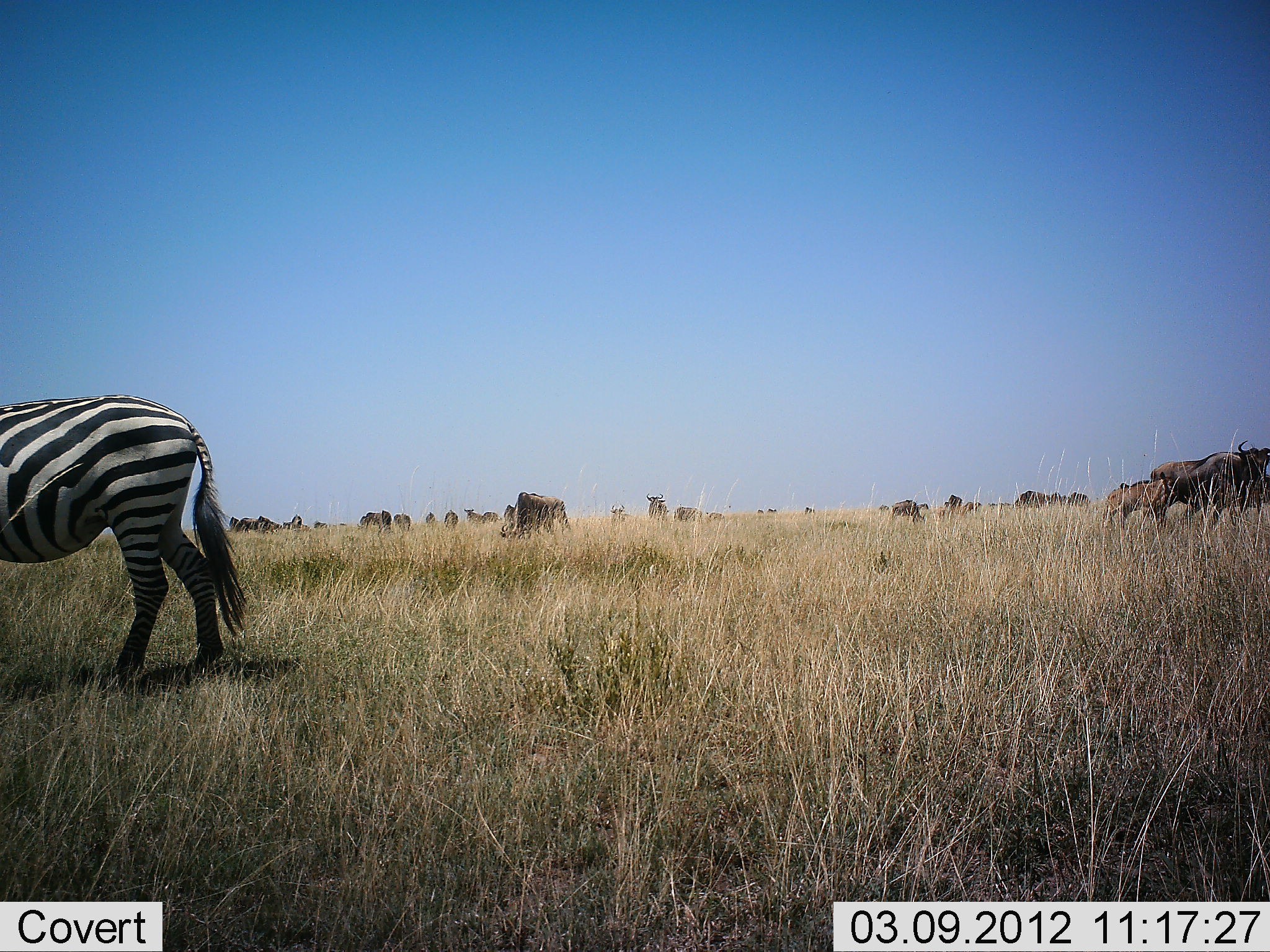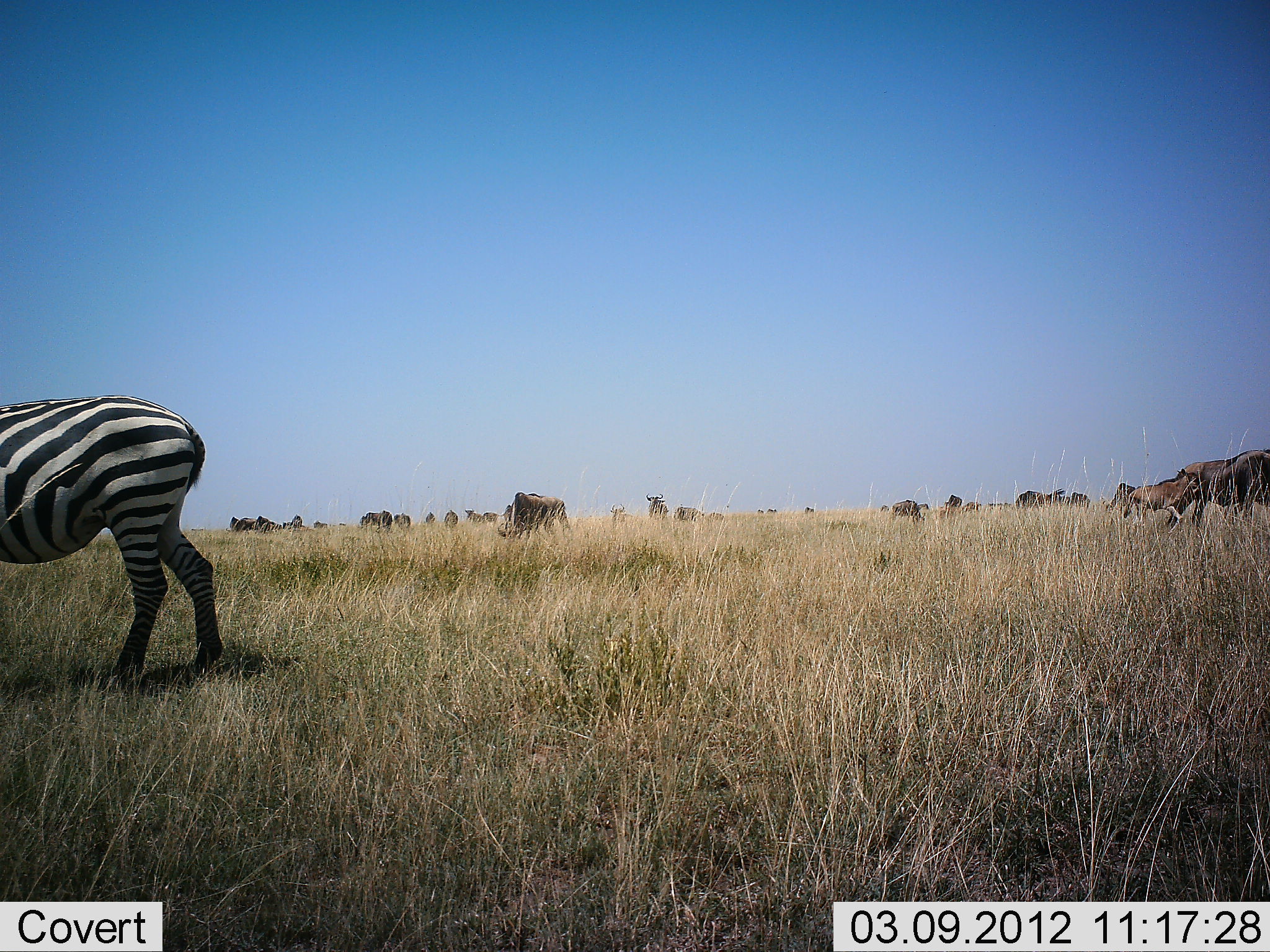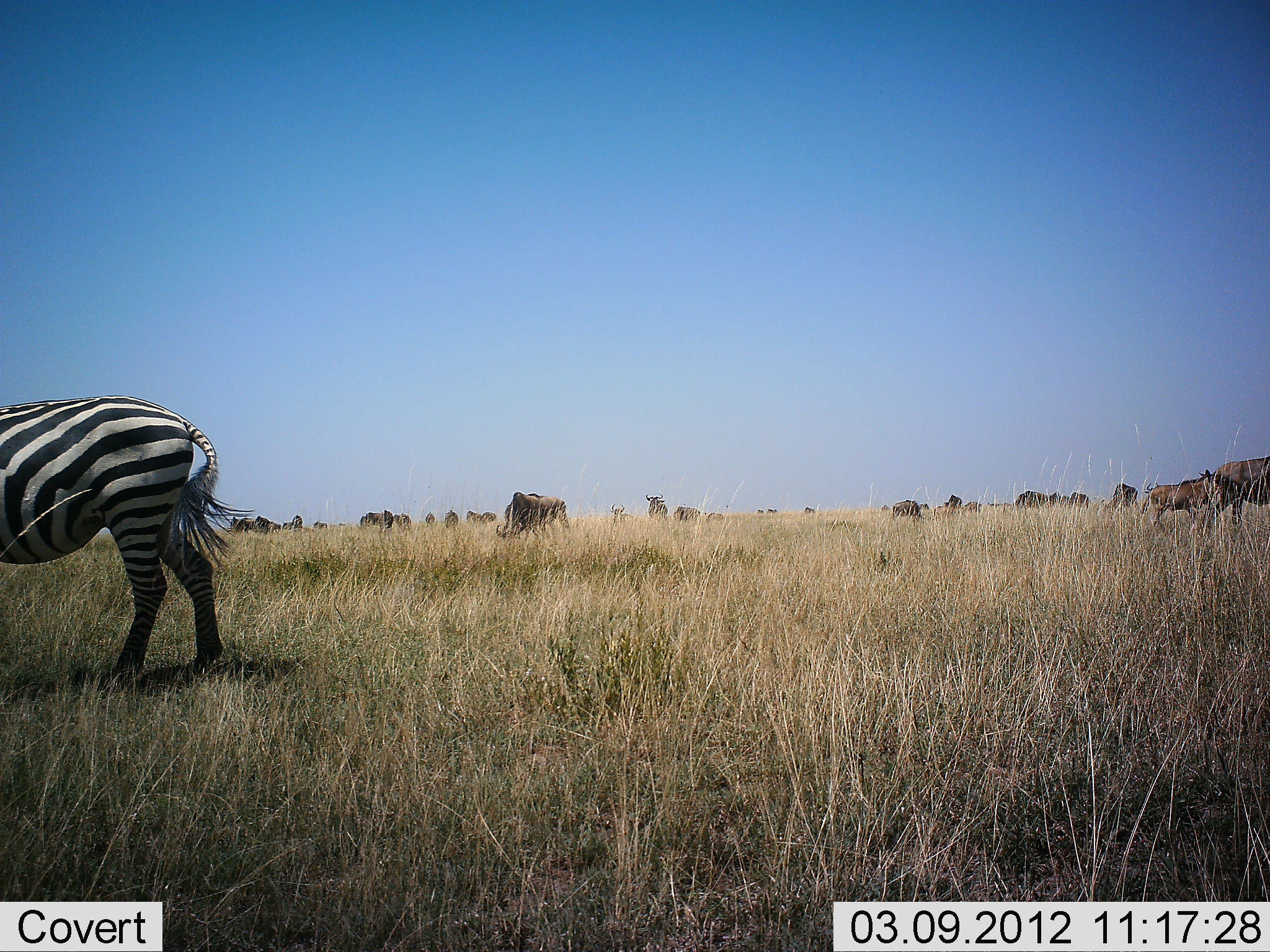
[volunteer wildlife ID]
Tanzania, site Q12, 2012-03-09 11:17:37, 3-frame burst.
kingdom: Animalia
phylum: Chordata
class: Mammalia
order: Artiodactyla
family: Bovidae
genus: Connochaetes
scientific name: Connochaetes taurinus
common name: blue wildebeest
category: wildebeest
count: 11-50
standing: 63%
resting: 0%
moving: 70%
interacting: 4%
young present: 52%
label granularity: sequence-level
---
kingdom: Animalia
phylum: Chordata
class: Mammalia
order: Perissodactyla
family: Equidae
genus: Equus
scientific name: Equus quagga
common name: plains zebra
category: zebra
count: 1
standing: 89%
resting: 0%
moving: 4%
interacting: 0%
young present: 0%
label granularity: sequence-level